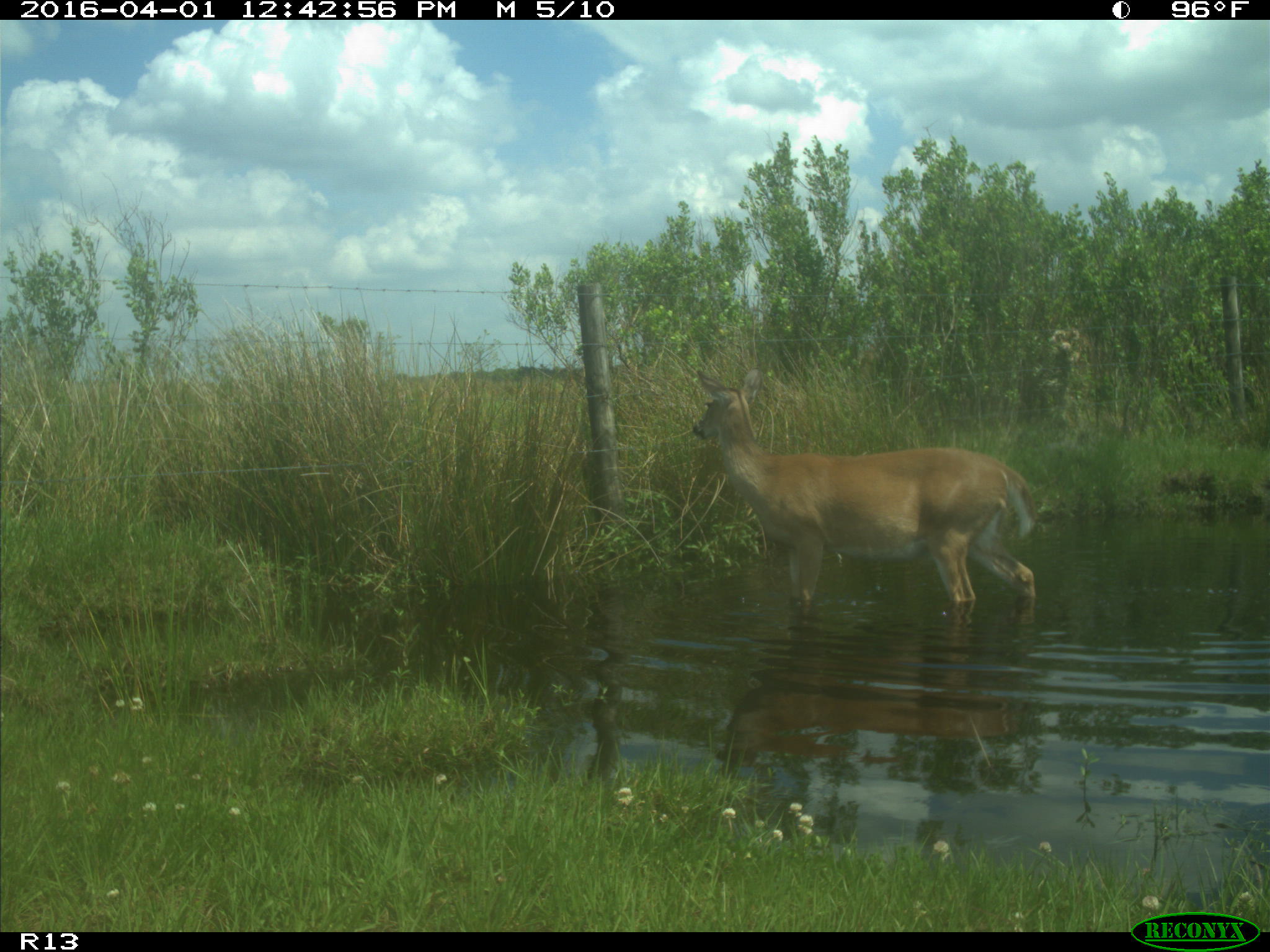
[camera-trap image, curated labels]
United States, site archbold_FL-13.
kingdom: Animalia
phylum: Chordata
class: Mammalia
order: Artiodactyla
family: Cervidae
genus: Odocoileus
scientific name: Odocoileus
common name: deer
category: unidentified deer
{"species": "unidentified deer (deer) (Odocoileus)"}